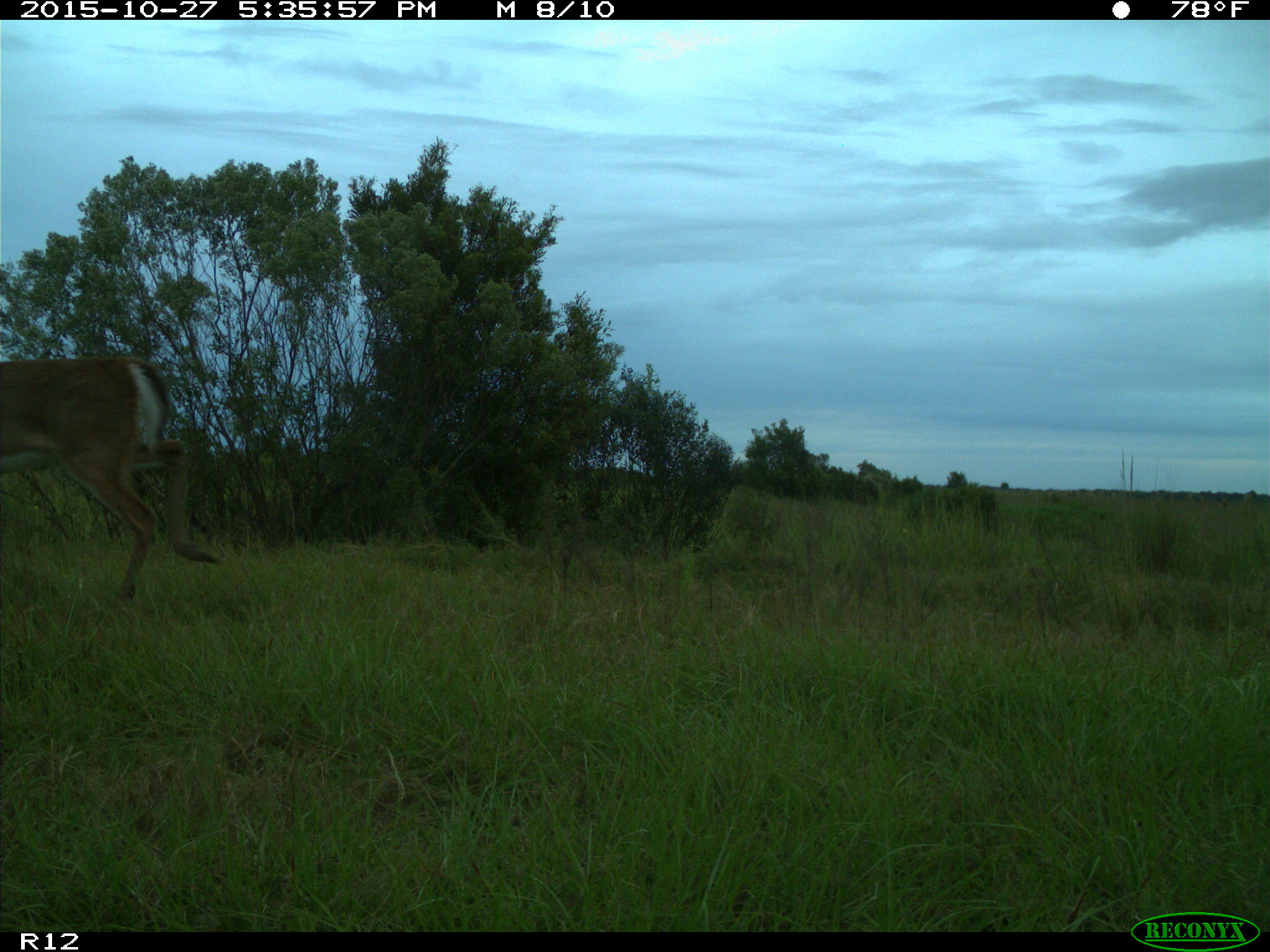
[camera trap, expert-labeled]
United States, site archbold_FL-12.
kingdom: Animalia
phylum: Chordata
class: Mammalia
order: Artiodactyla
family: Cervidae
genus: Odocoileus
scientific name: Odocoileus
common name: deer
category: unidentified deer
Unidentified deer (deer) (Odocoileus).